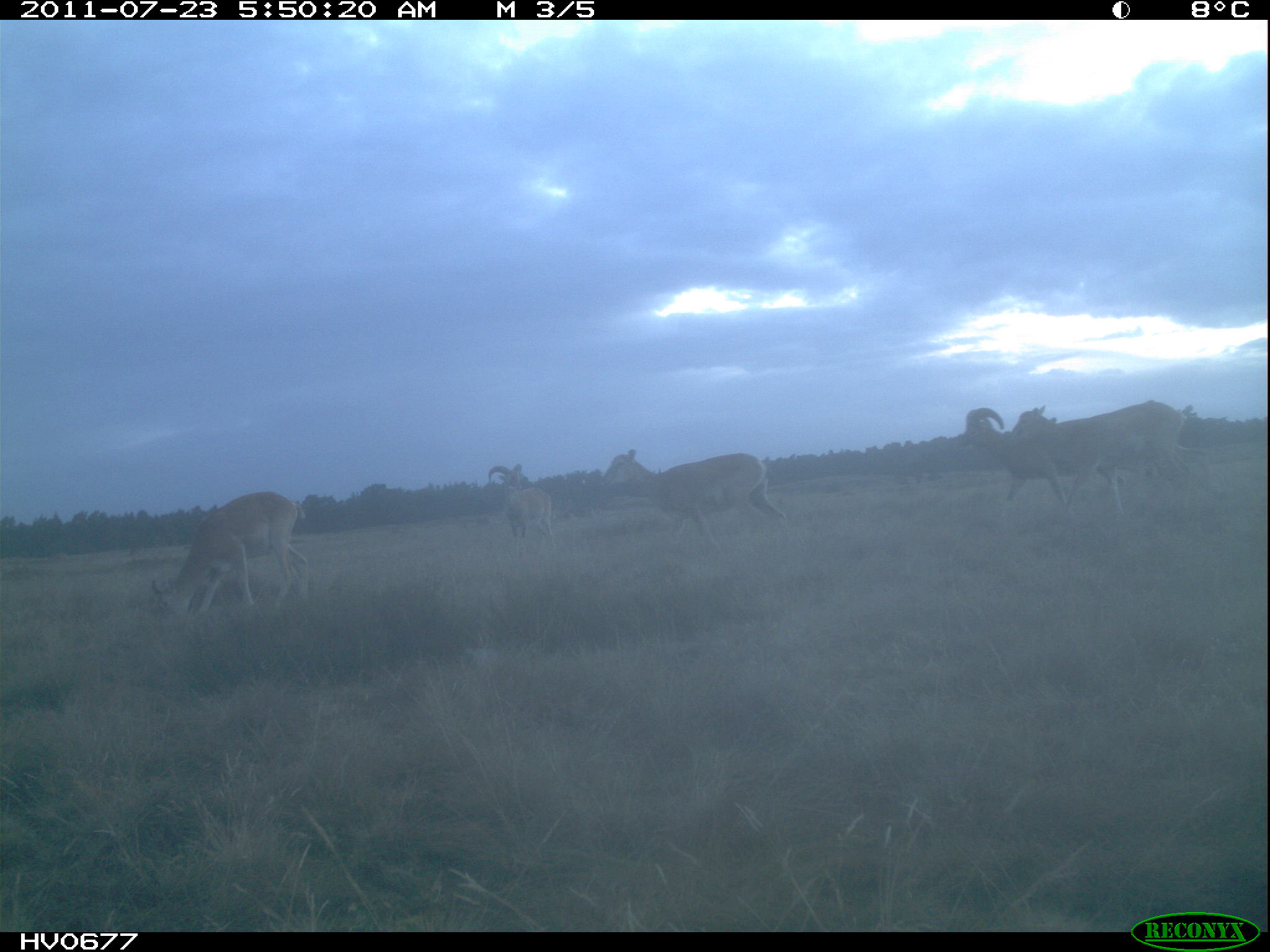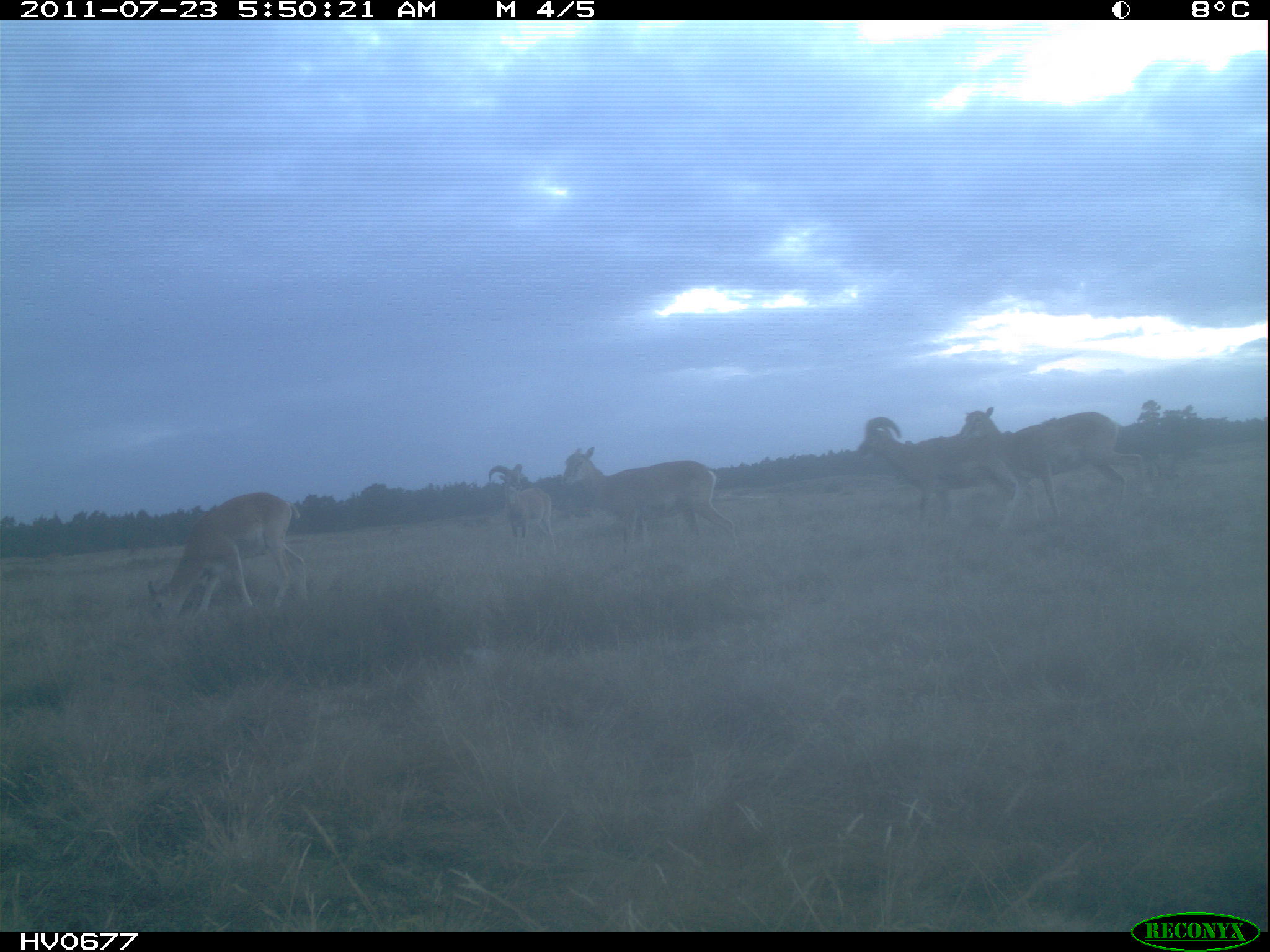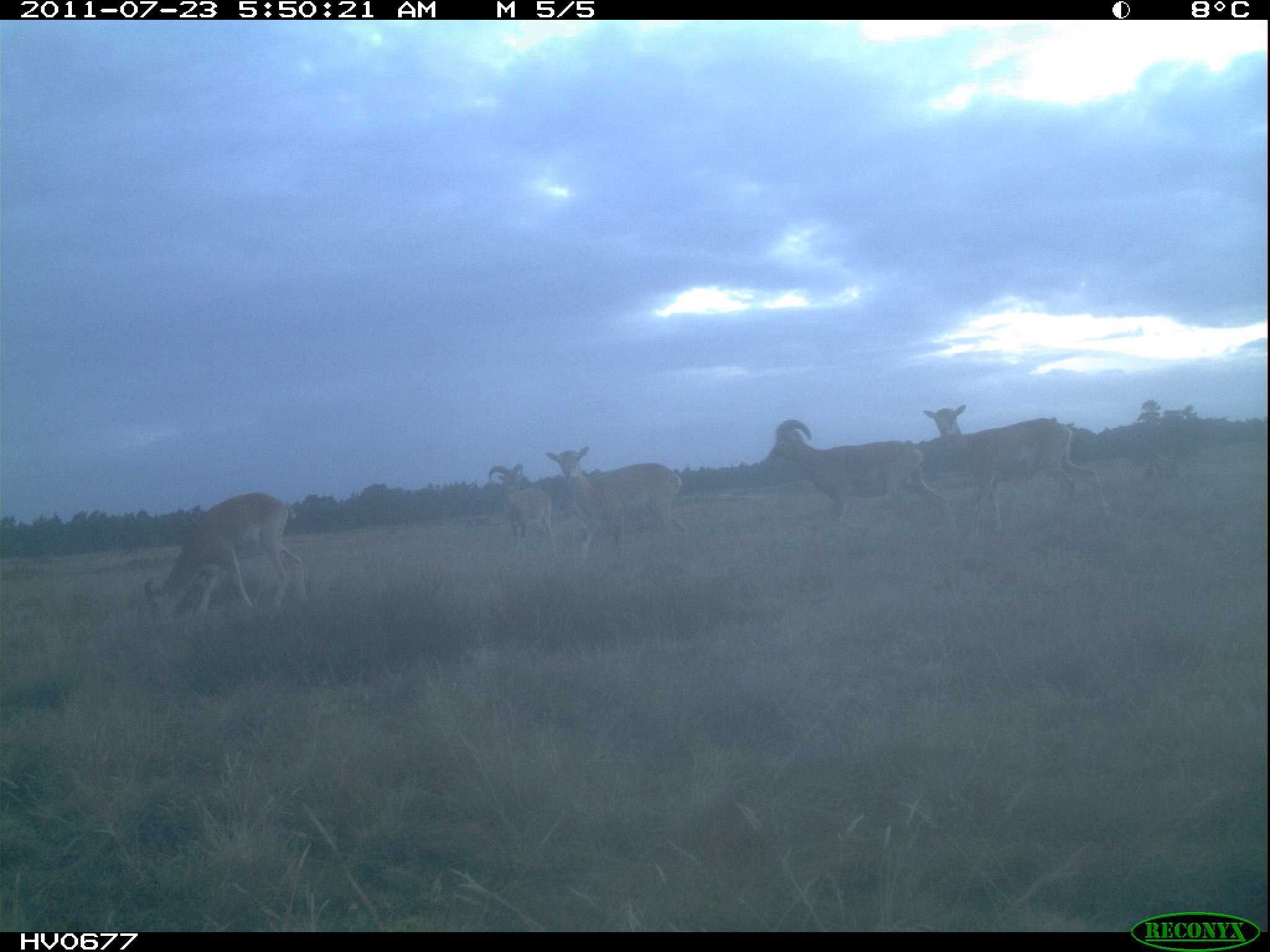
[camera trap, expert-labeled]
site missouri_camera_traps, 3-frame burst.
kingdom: Animalia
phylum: Chordata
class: Mammalia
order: Artiodactyla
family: Bovidae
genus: Ovis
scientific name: Ovis ammon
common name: mouflon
Mouflon (Ovis ammon). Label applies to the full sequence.